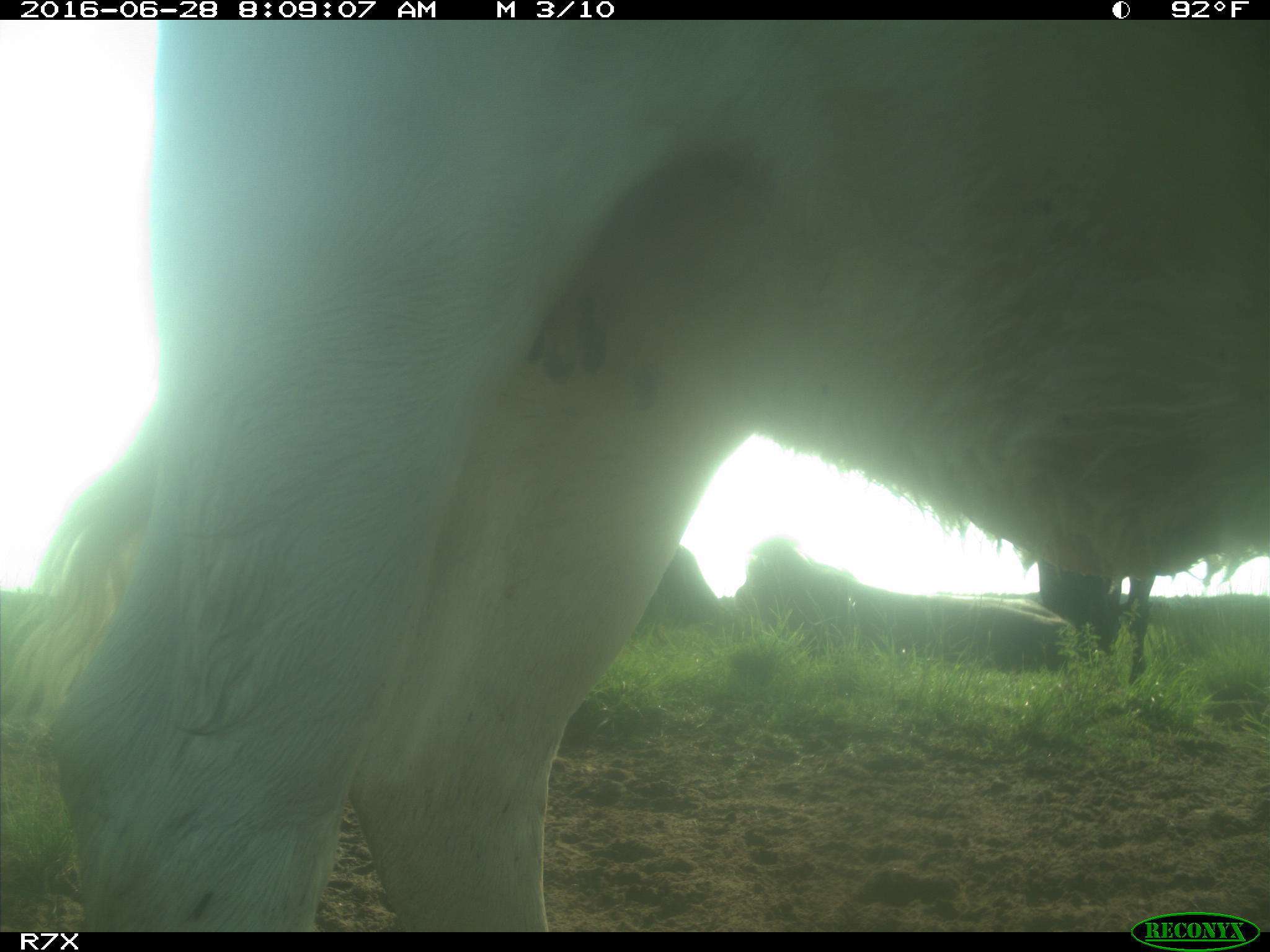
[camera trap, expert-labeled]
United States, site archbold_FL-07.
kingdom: Animalia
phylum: Chordata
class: Mammalia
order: Artiodactyla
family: Bovidae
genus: Bos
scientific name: Bos taurus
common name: domestic cow